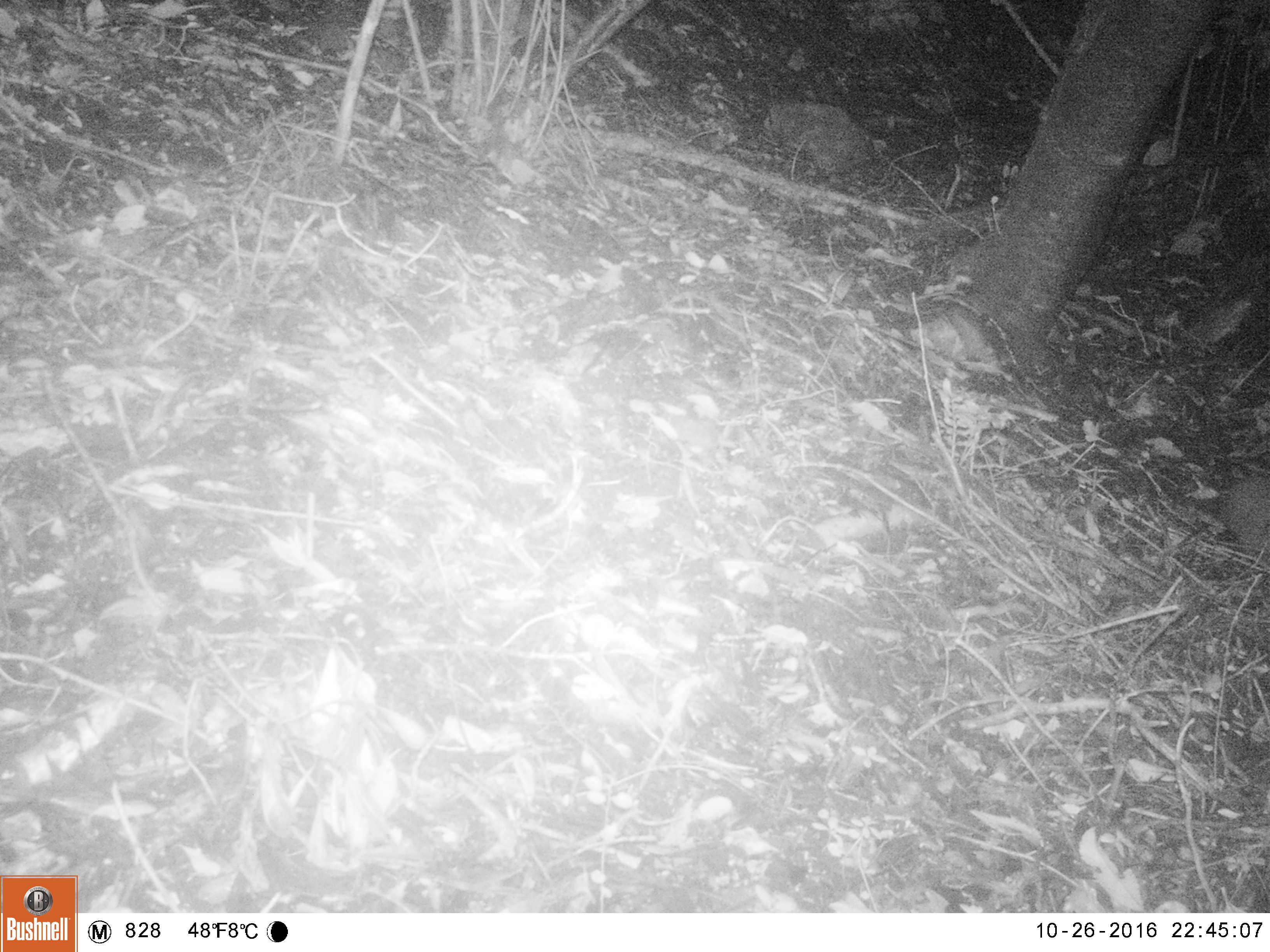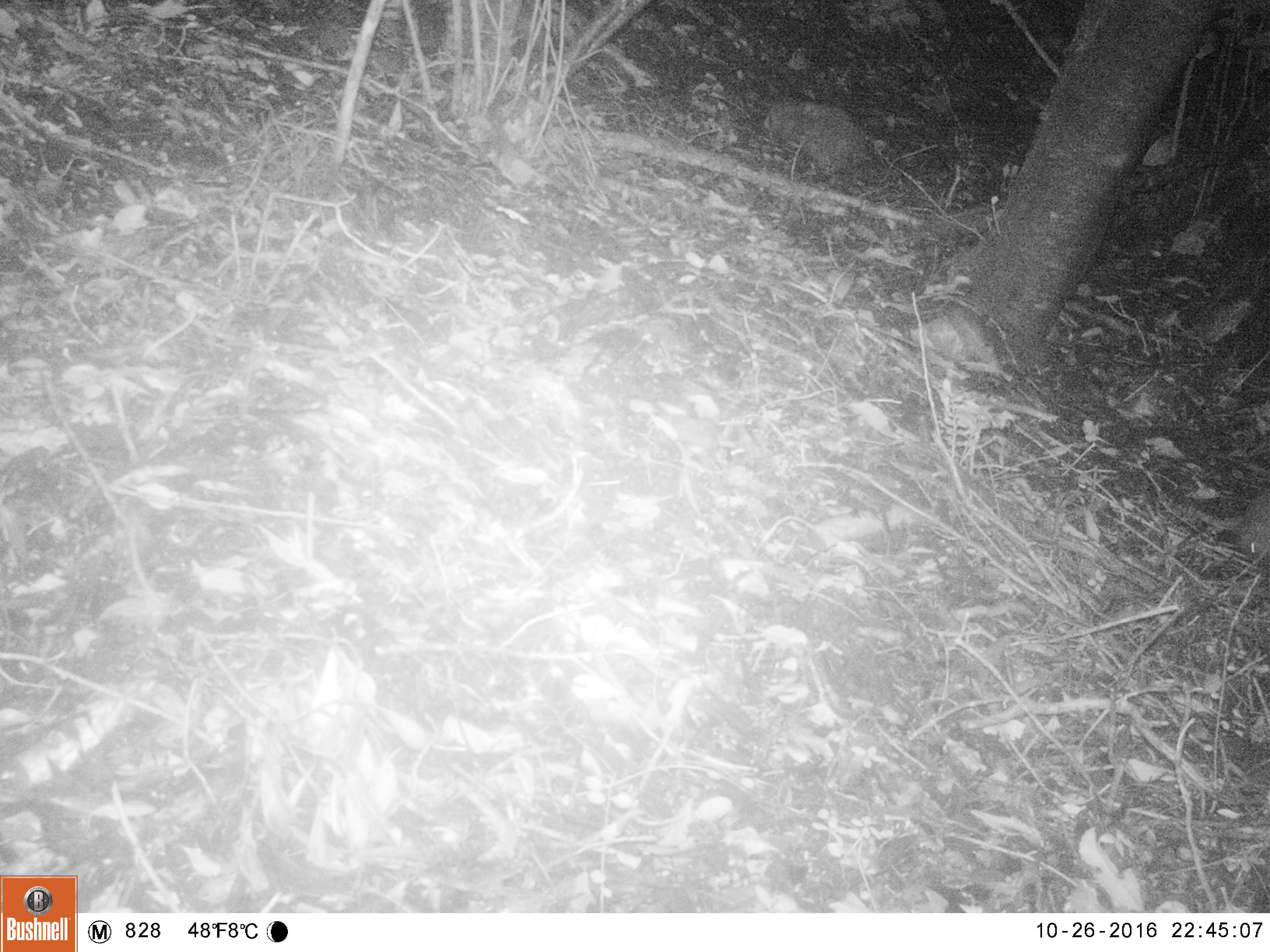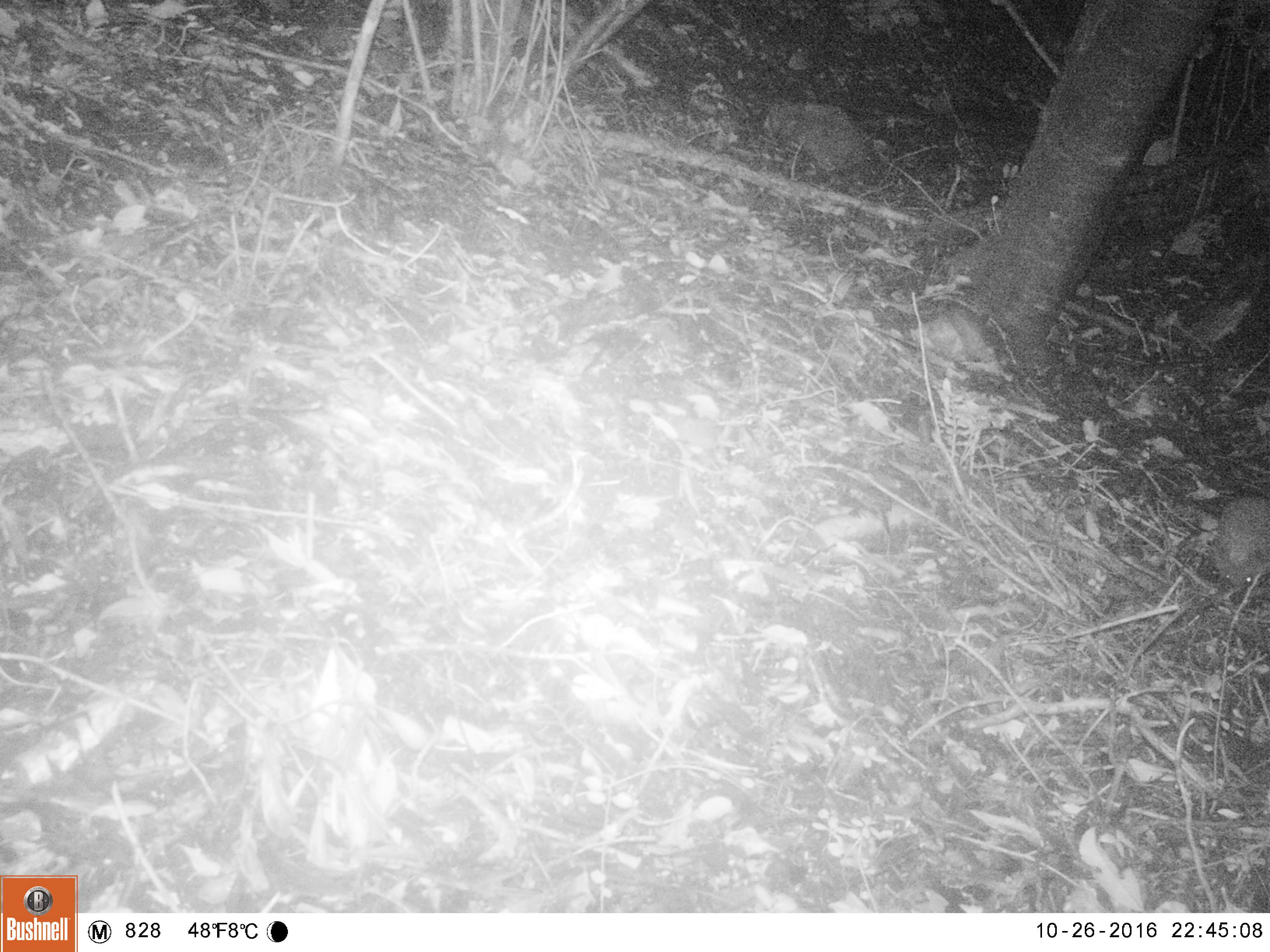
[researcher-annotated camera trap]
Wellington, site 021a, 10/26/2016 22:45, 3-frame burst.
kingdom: Animalia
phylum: Chordata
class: Mammalia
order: Eulipotyphla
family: Erinaceidae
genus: Erinaceus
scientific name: Erinaceus europaeus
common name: hedgehog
Hedgehog (Erinaceus europaeus).